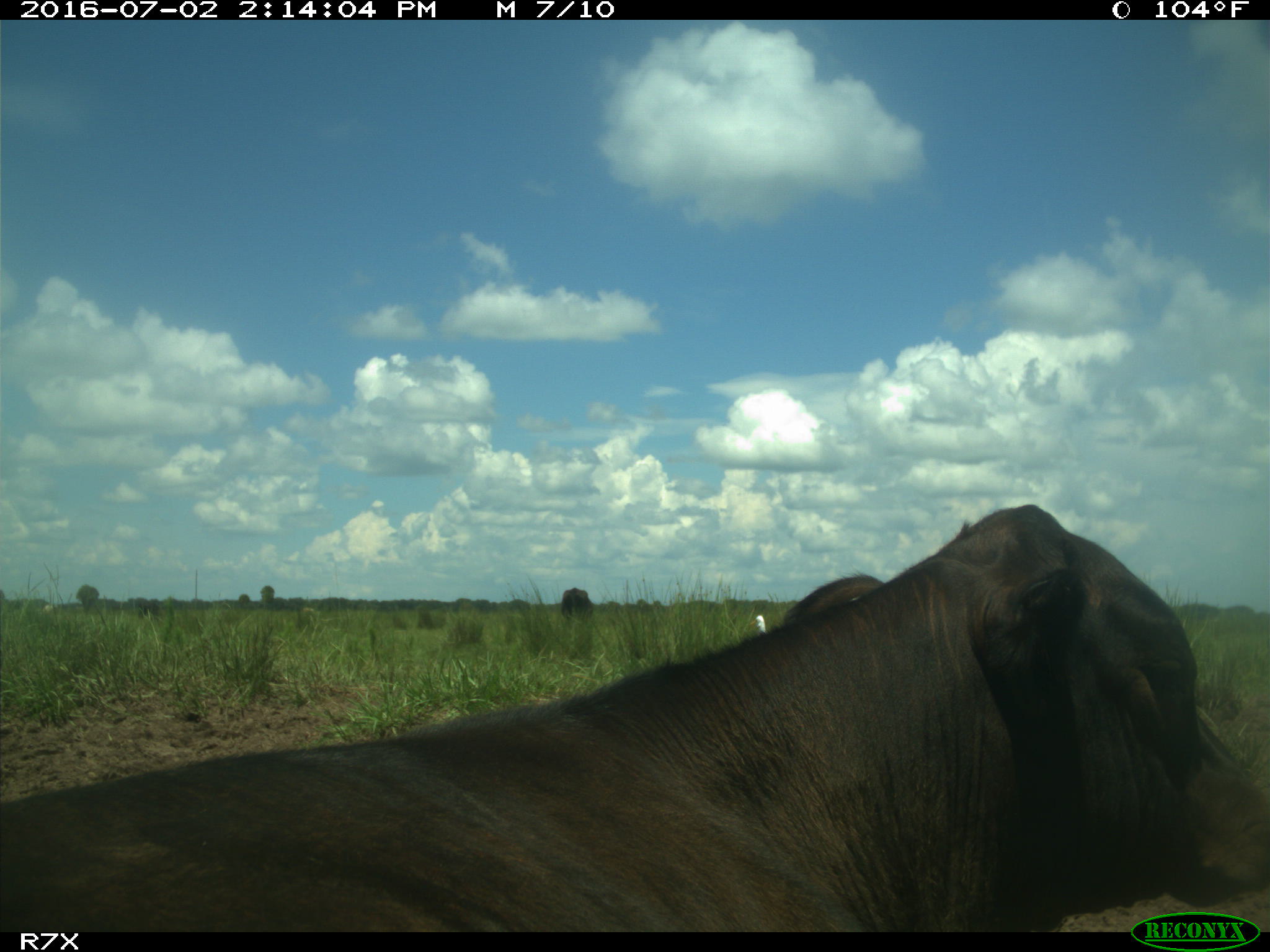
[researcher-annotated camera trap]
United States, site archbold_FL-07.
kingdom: Animalia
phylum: Chordata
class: Mammalia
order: Artiodactyla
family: Bovidae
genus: Bos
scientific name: Bos taurus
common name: domestic cow